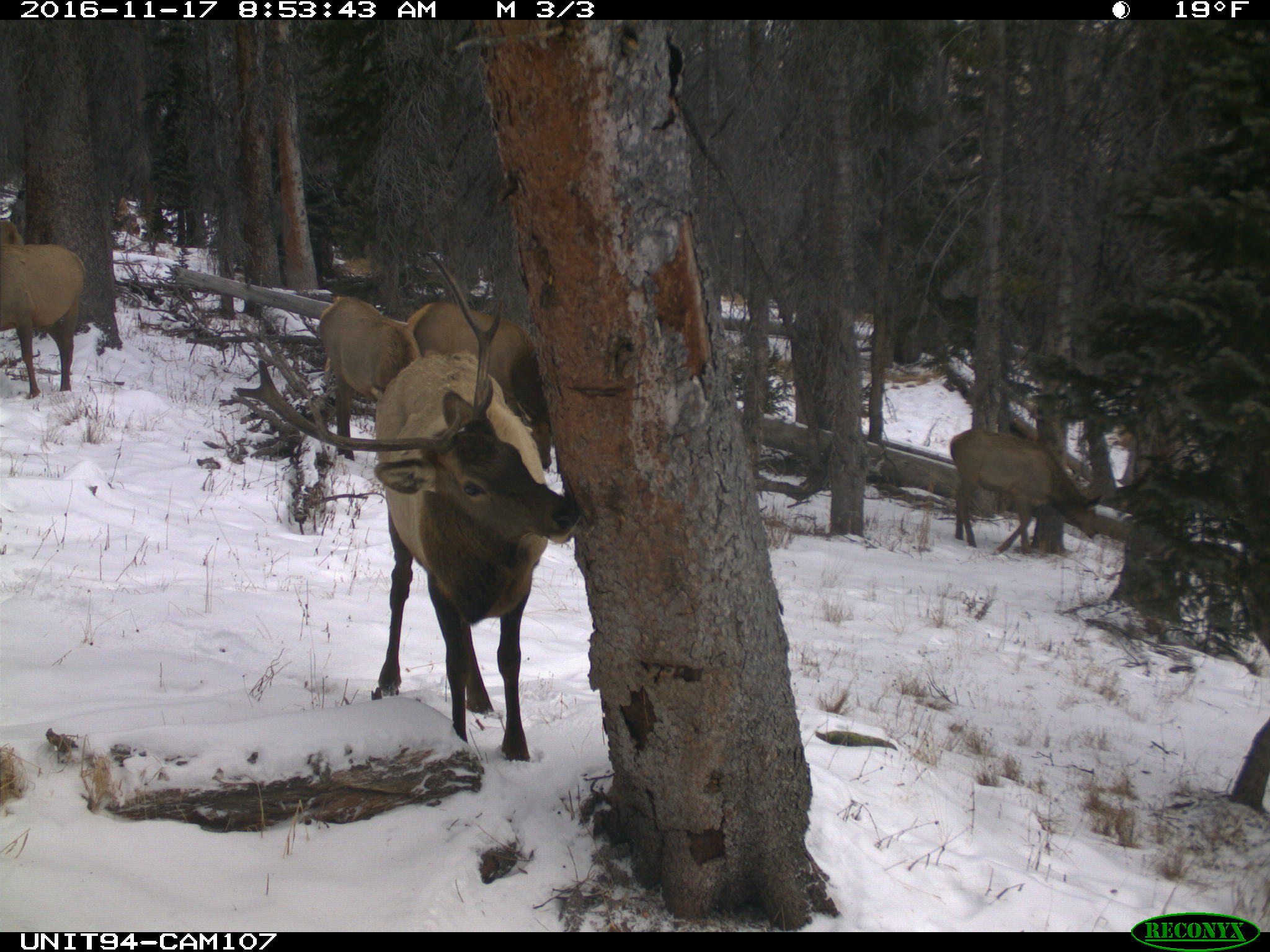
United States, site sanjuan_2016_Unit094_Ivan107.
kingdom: Animalia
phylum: Chordata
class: Mammalia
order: Artiodactyla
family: Cervidae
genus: Cervus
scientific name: Cervus elaphus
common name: red deer